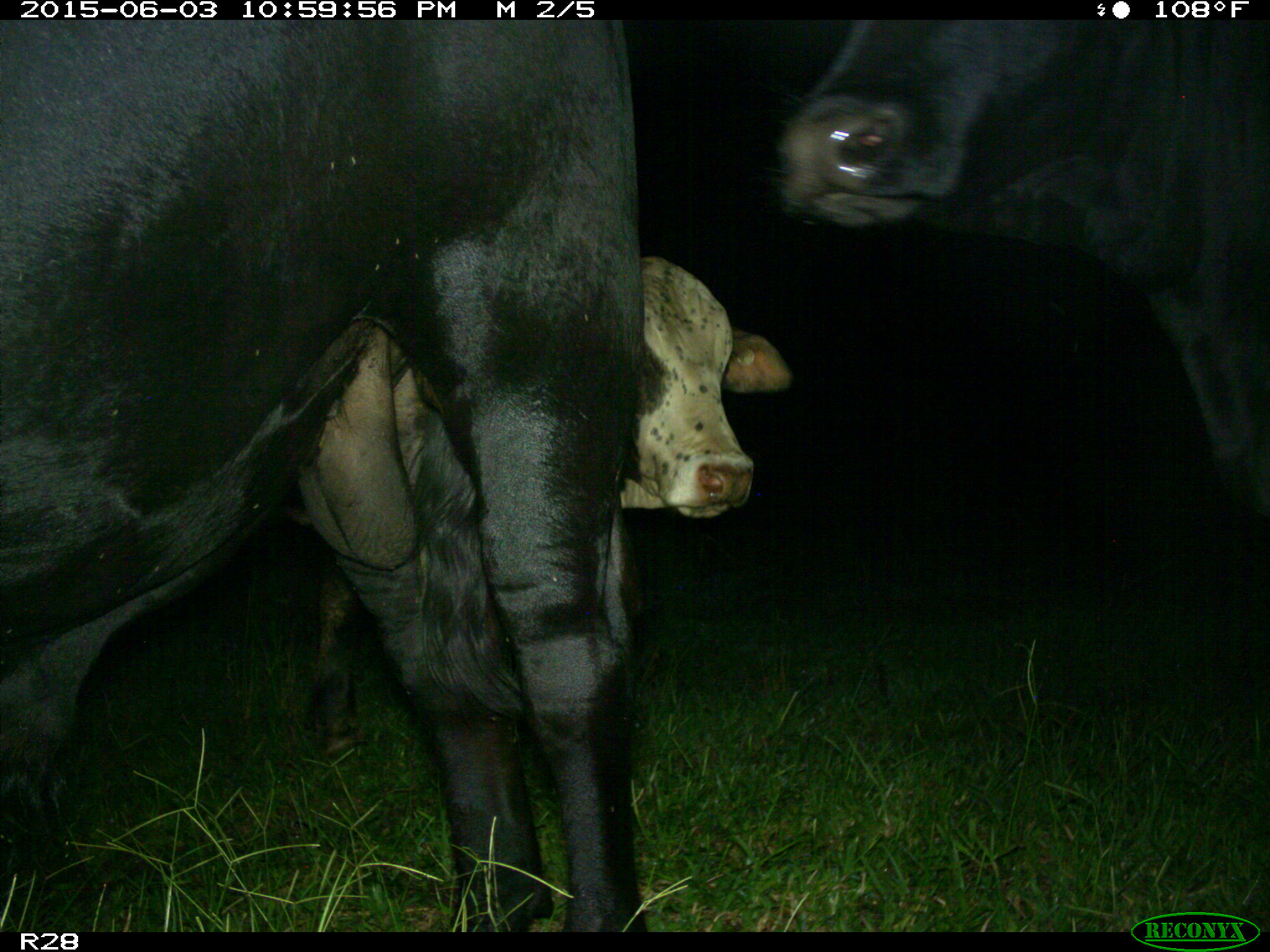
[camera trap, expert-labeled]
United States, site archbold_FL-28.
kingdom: Animalia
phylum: Chordata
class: Mammalia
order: Artiodactyla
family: Bovidae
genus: Bos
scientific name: Bos taurus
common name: domestic cow